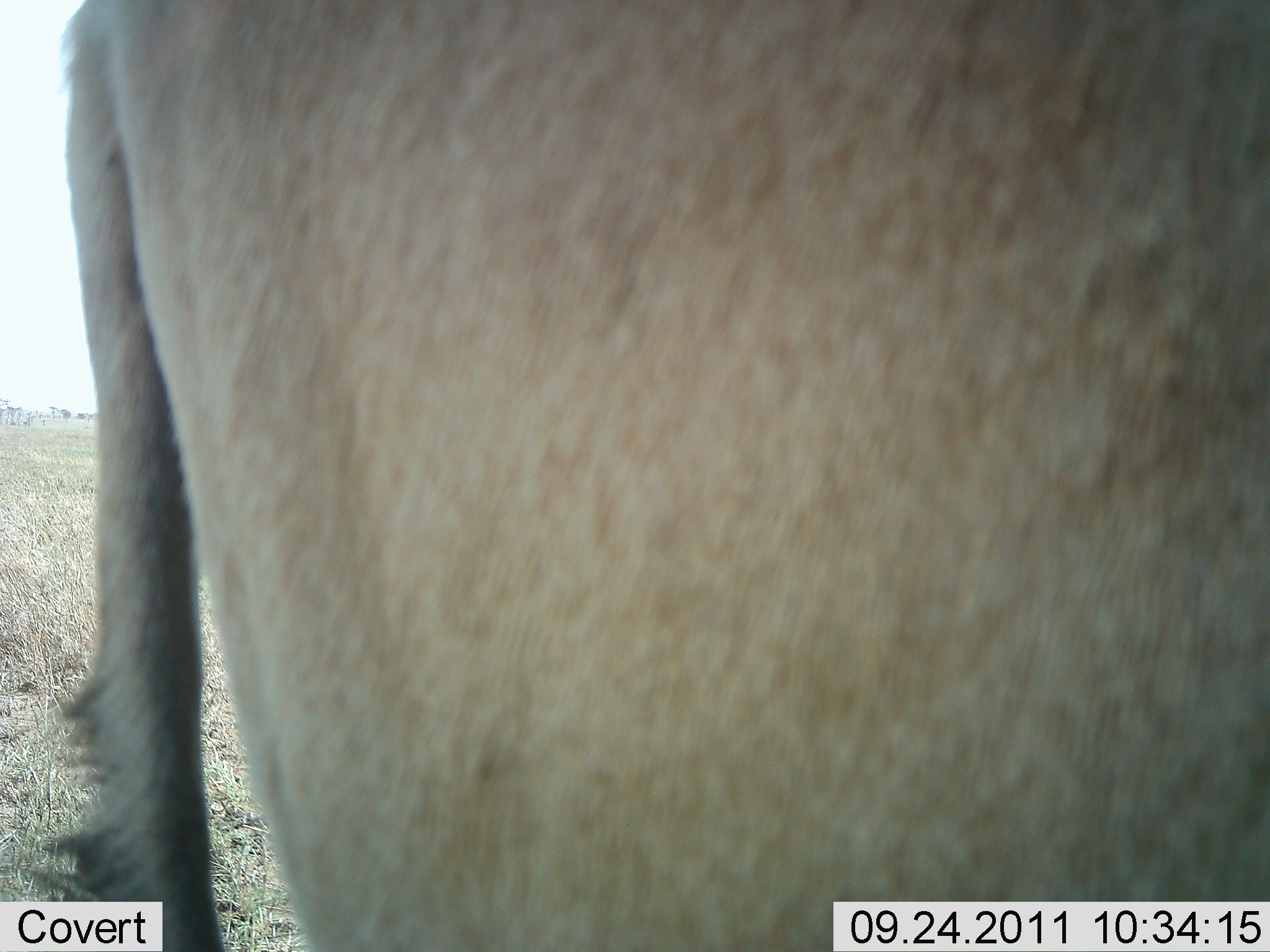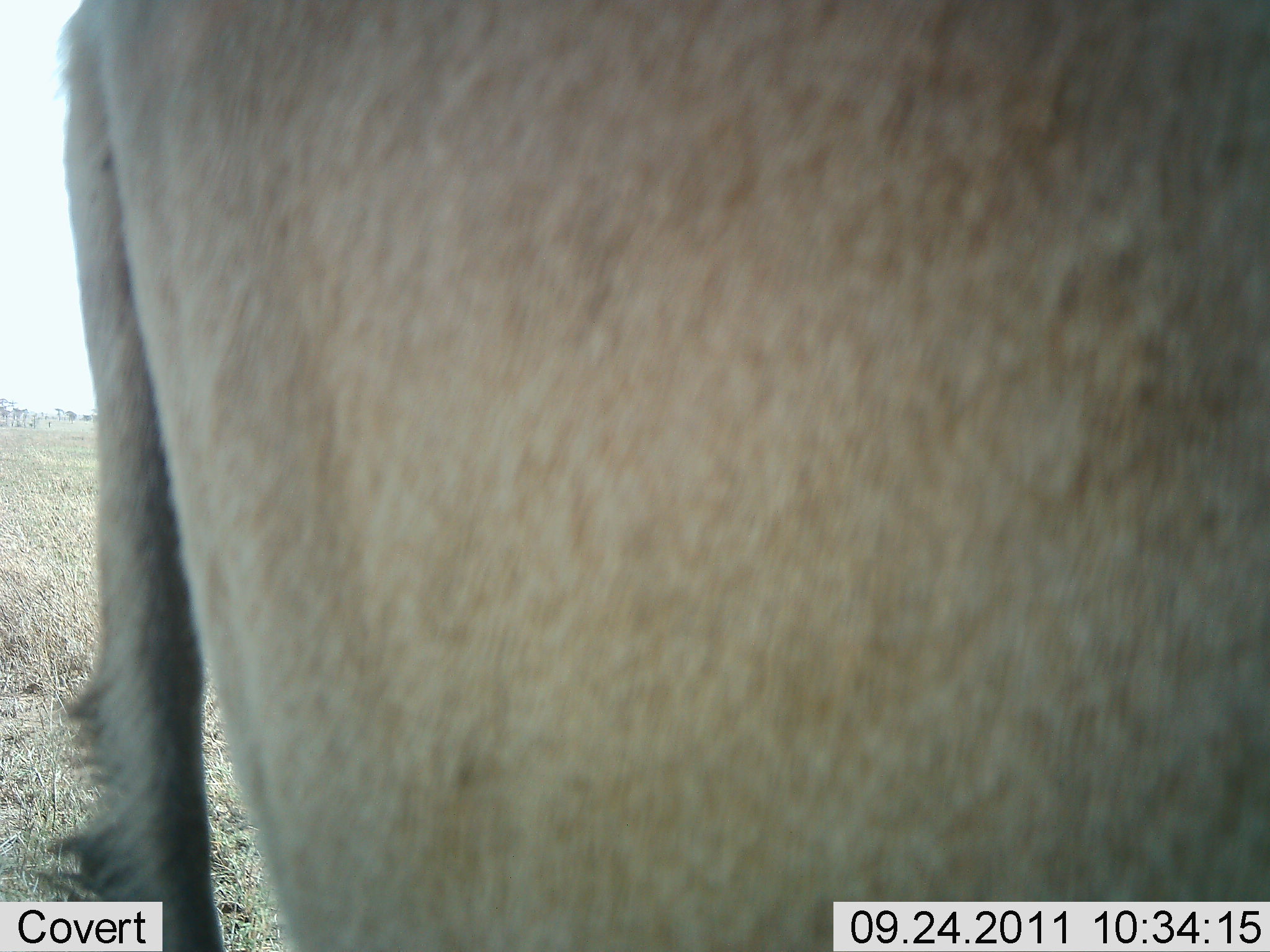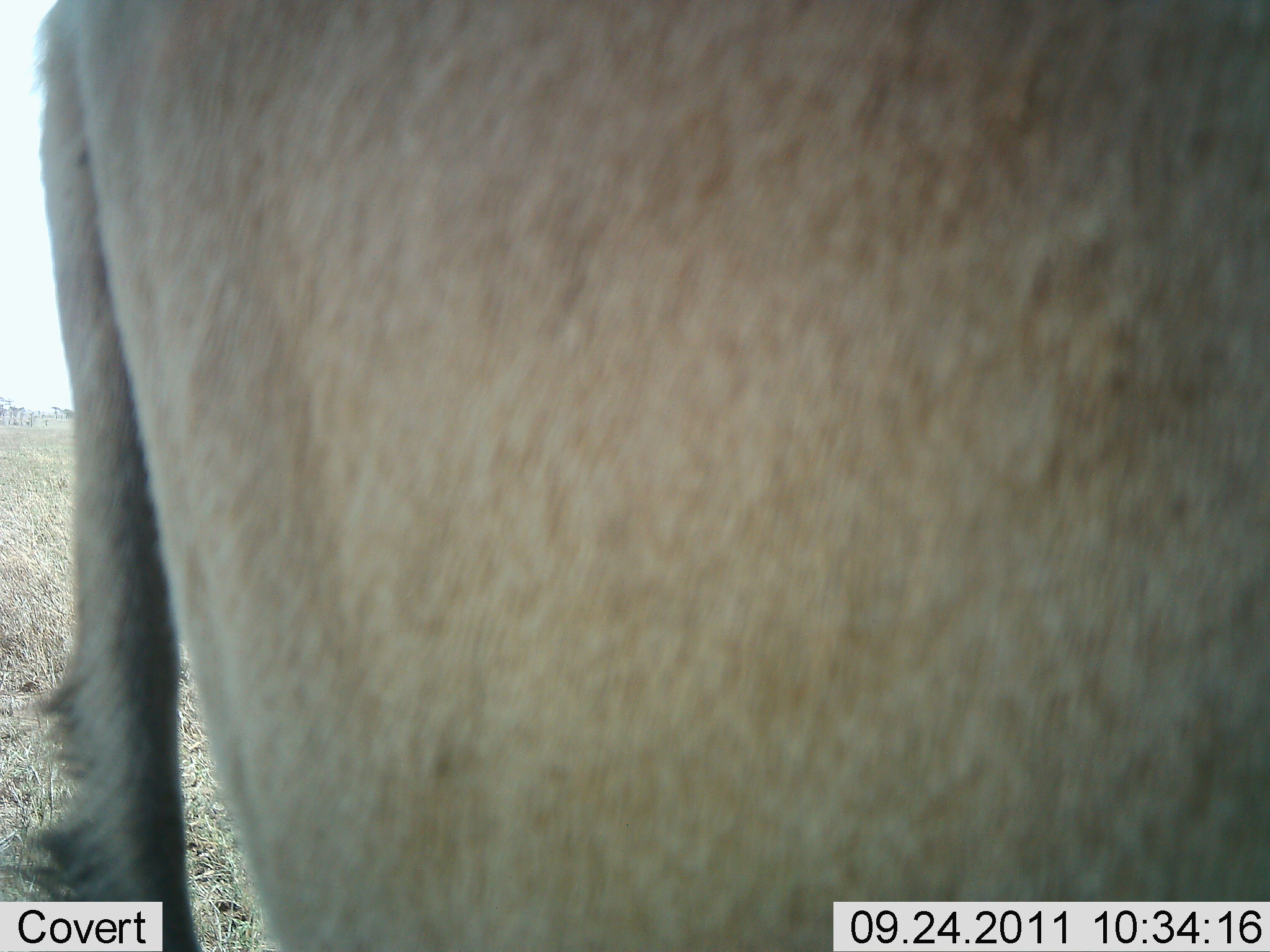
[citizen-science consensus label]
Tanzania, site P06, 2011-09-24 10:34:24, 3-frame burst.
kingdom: Animalia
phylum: Chordata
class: Mammalia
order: Artiodactyla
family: Bovidae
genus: Tragelaphus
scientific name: Tragelaphus oryx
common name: eland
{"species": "eland (Tragelaphus oryx)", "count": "1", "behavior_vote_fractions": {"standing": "86%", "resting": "0%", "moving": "14%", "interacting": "0%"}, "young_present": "0%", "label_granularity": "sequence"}